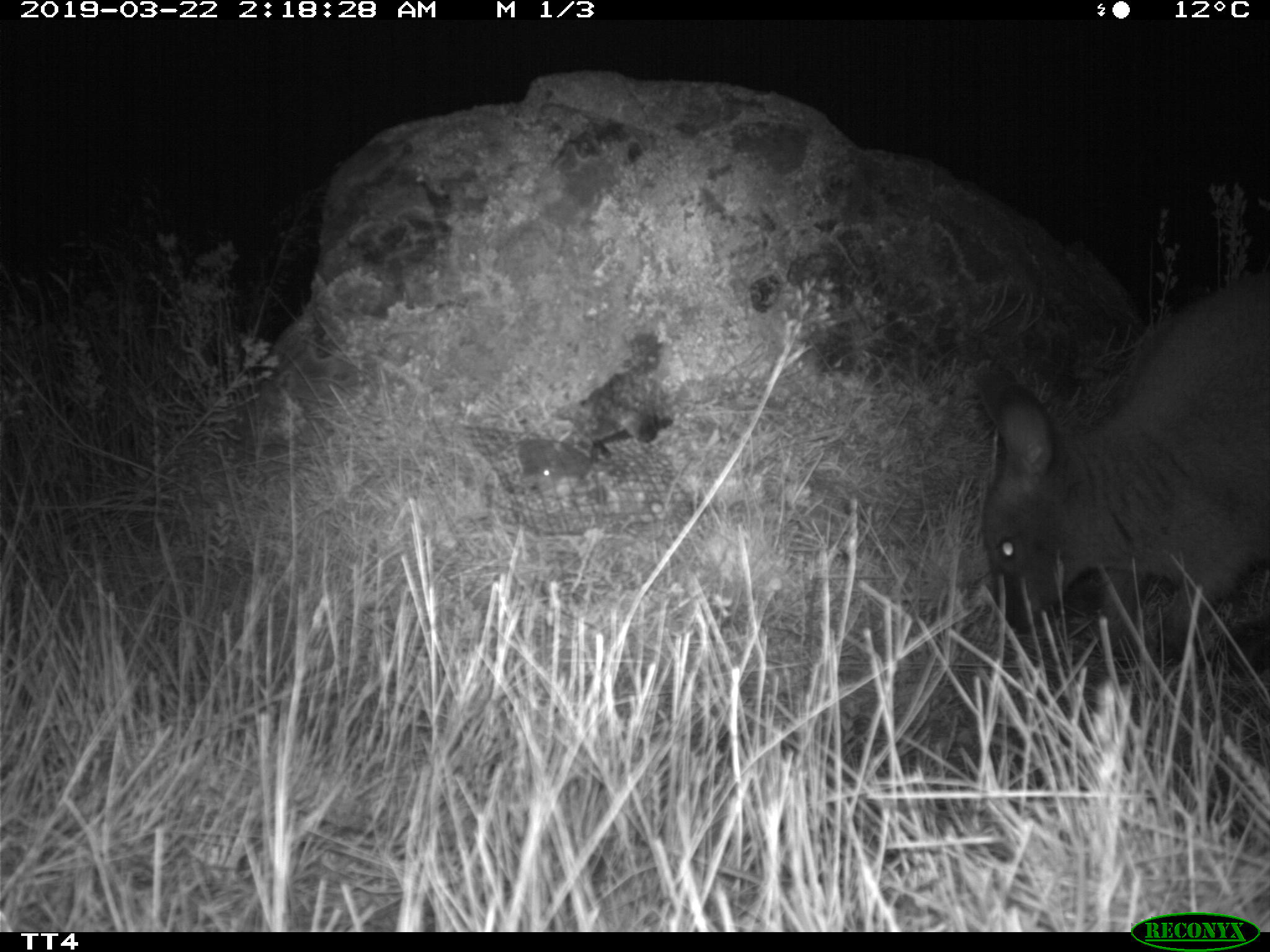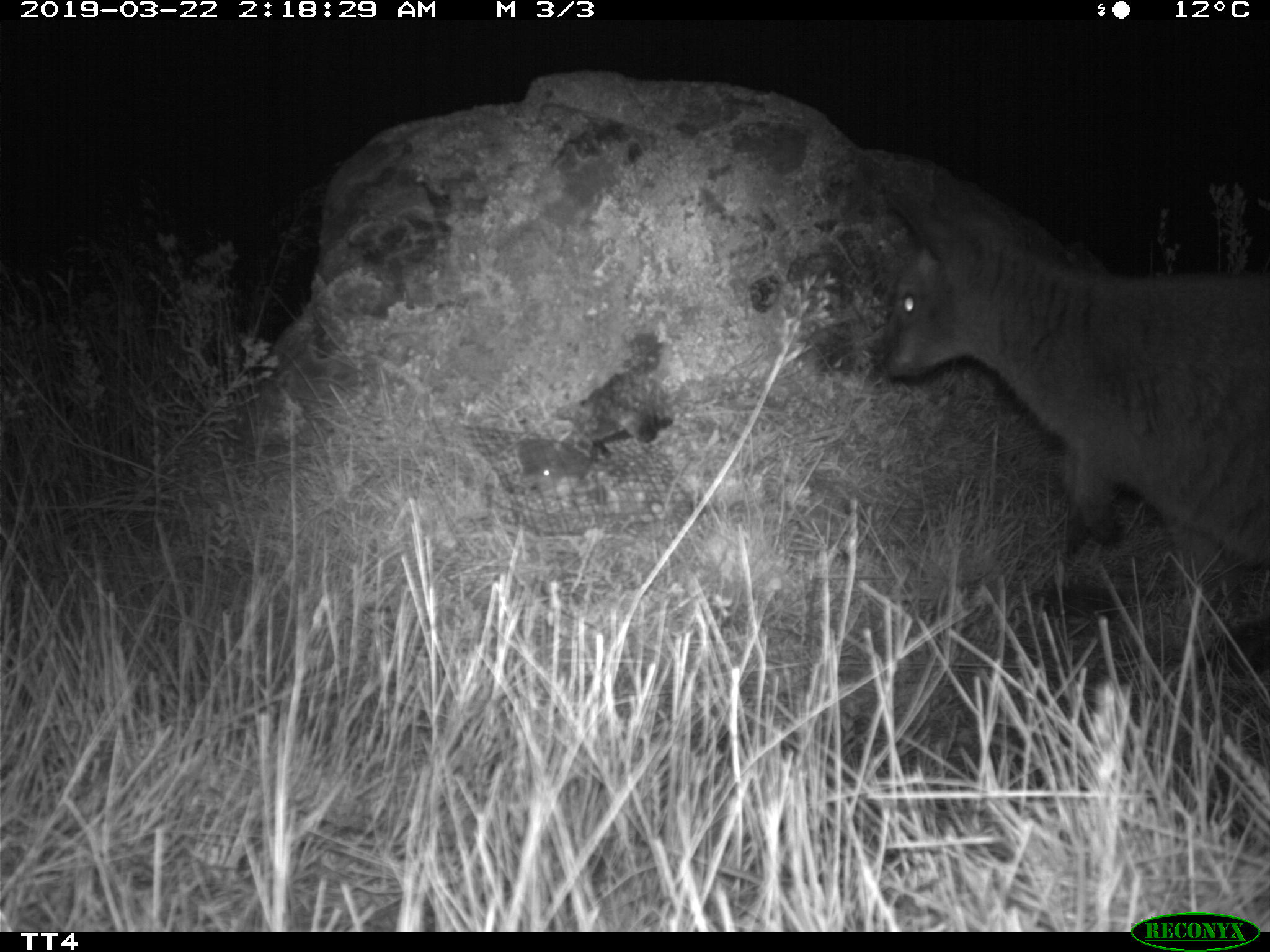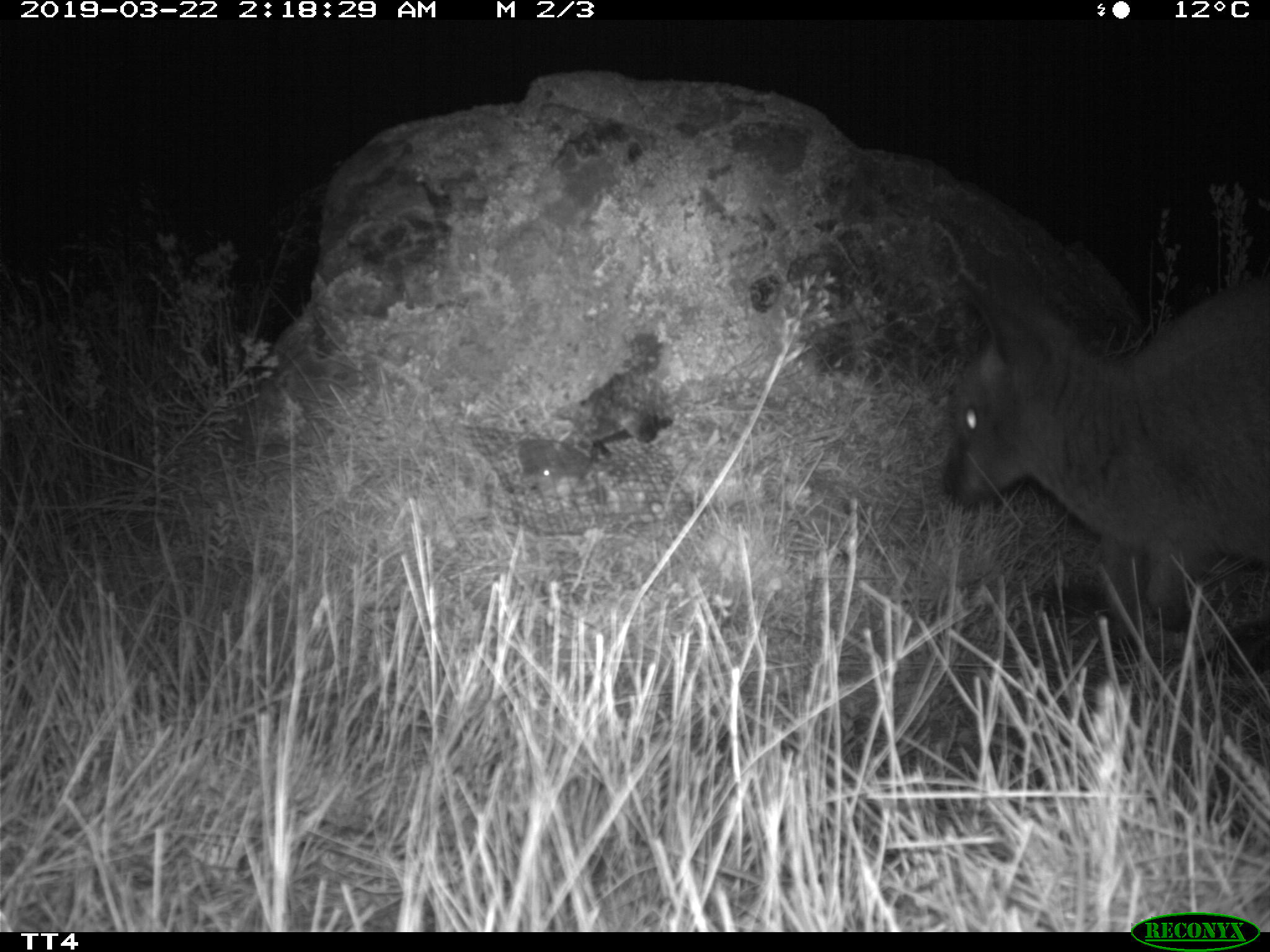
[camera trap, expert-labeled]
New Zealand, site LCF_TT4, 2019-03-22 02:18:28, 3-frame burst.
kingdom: Animalia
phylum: Chordata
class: Mammalia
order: Diprotodontia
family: Macropodidae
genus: Notamacropus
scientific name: Notamacropus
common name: wallaby